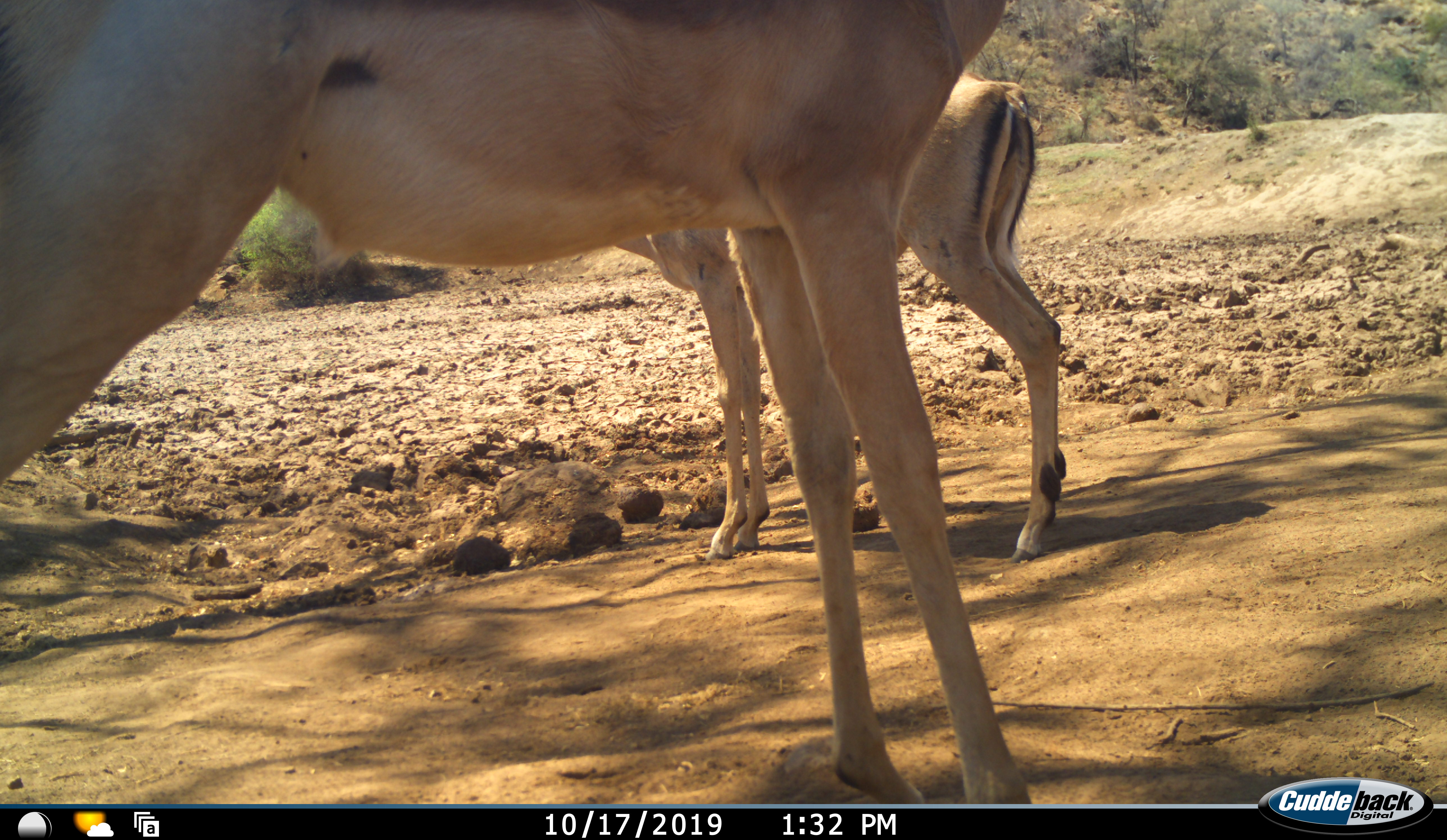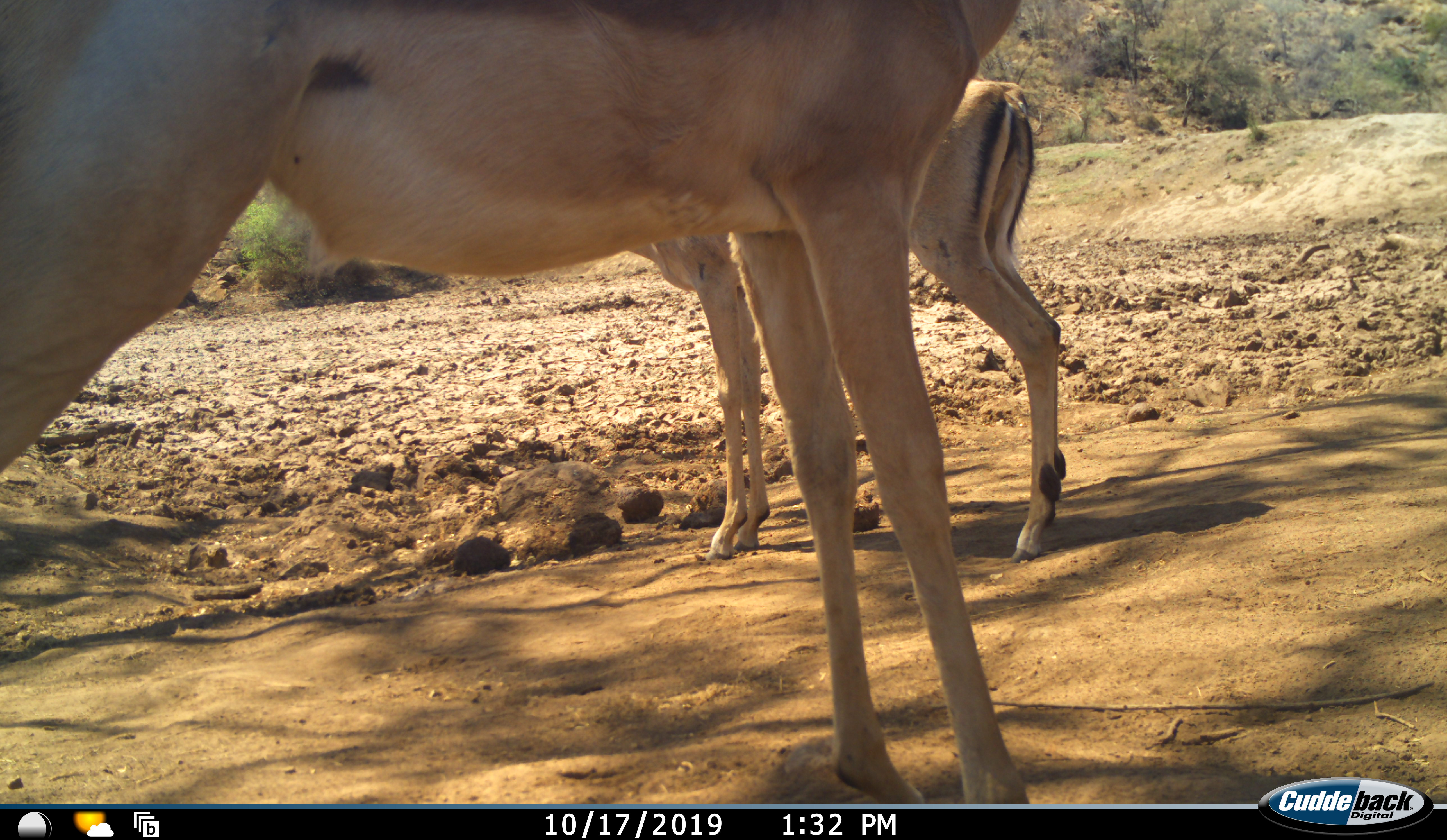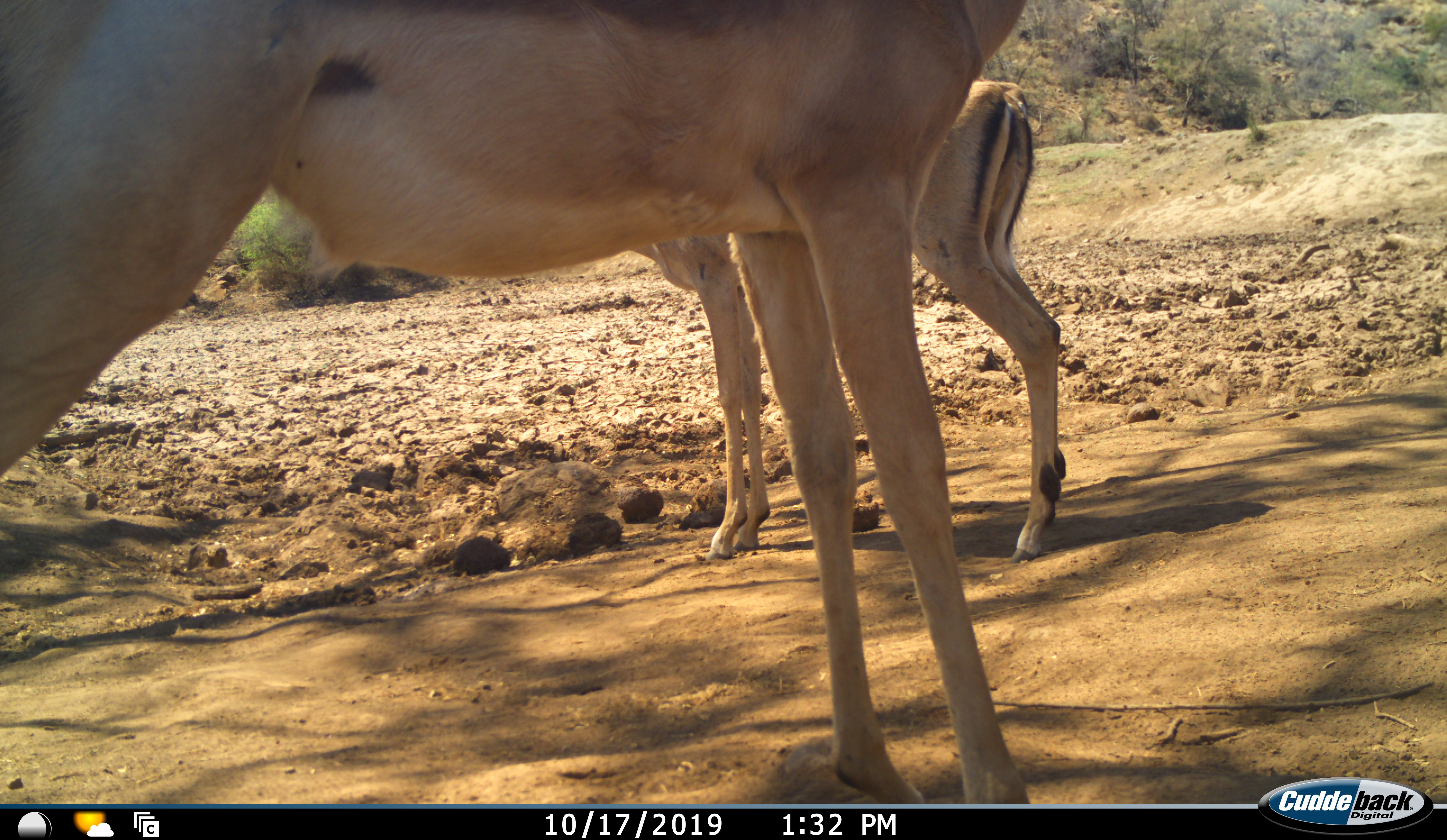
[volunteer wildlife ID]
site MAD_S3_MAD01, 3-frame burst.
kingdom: Animalia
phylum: Chordata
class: Mammalia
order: Artiodactyla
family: Bovidae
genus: Aepyceros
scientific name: Aepyceros melampus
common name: impala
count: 2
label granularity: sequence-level